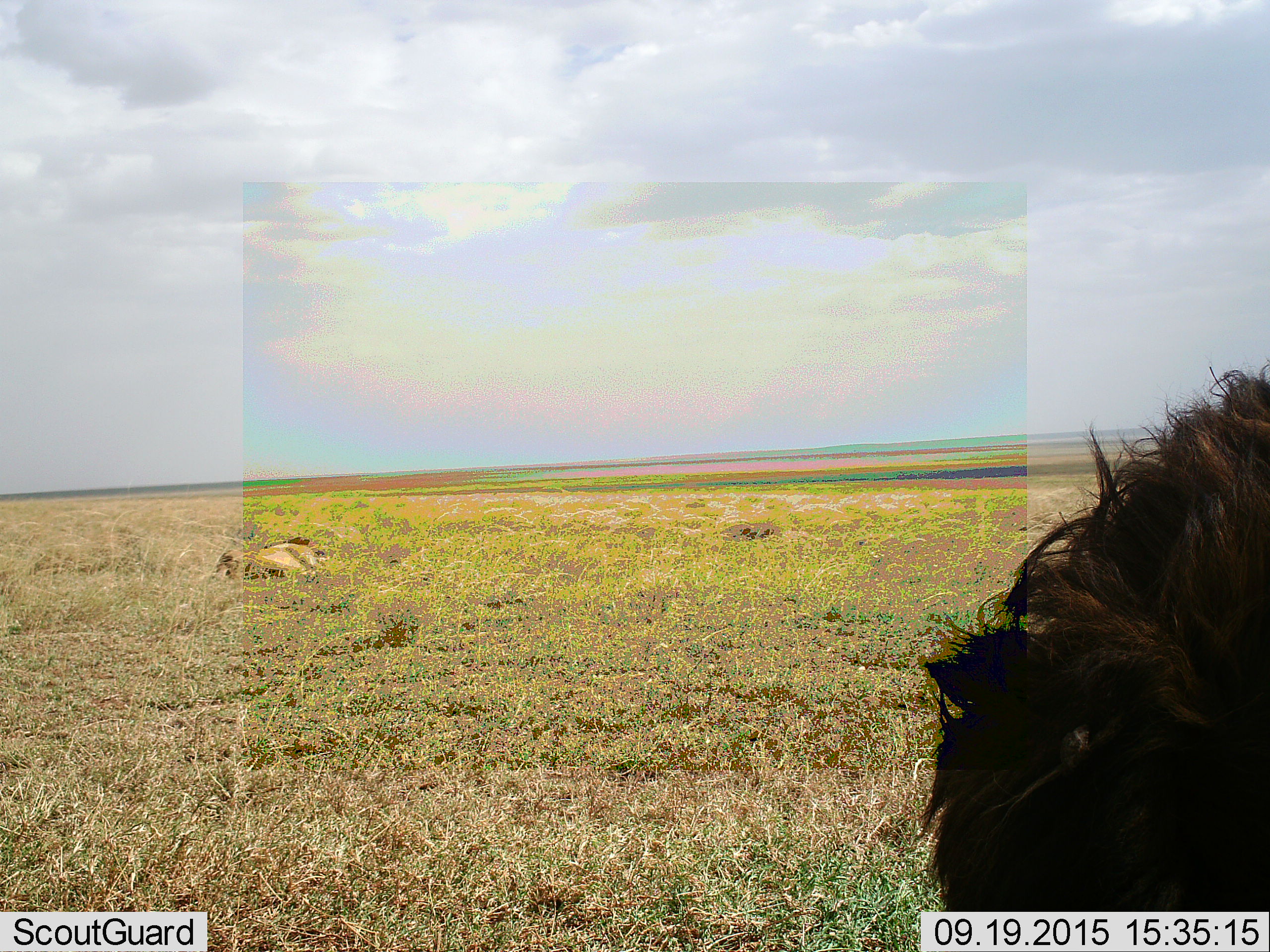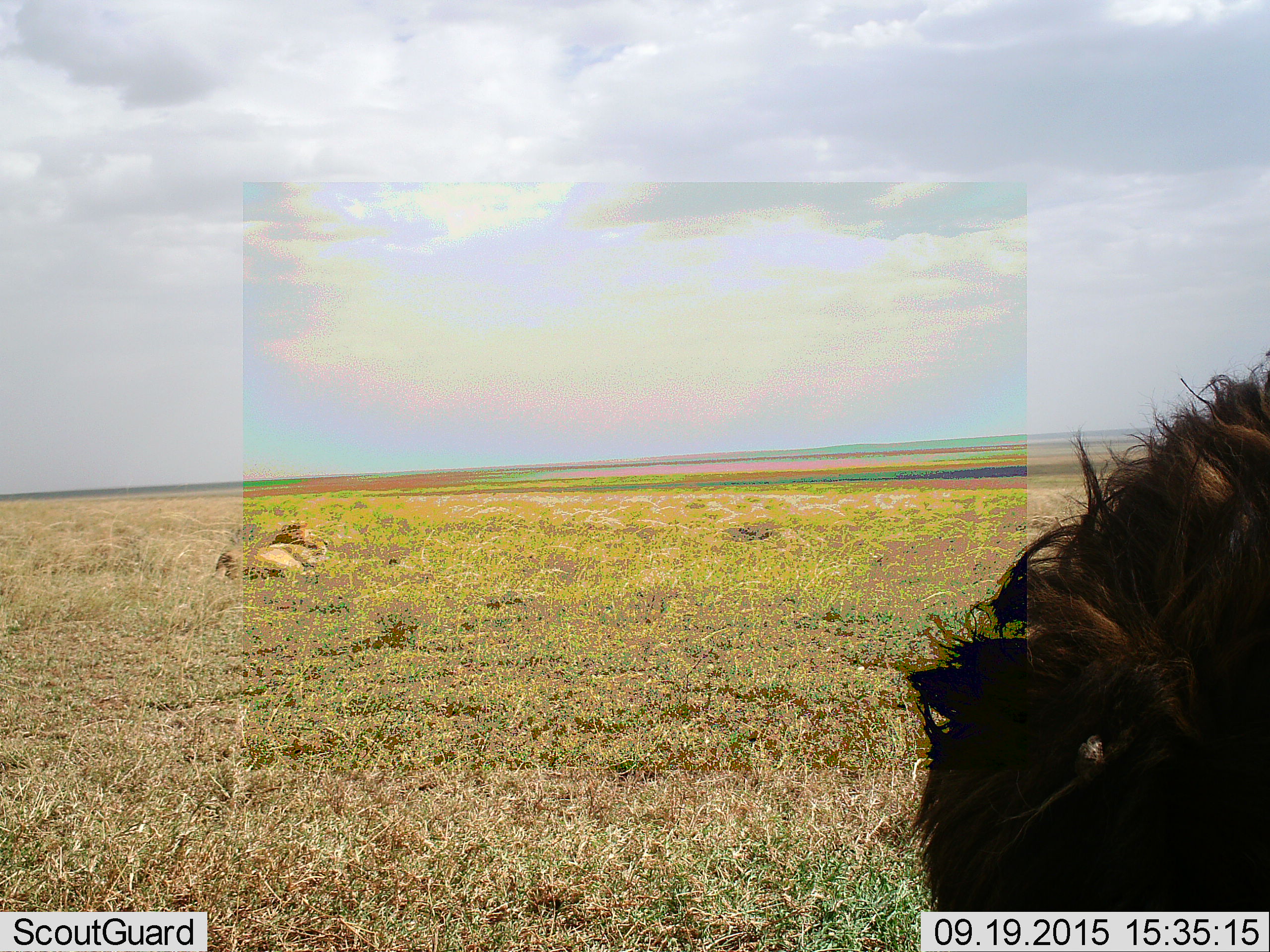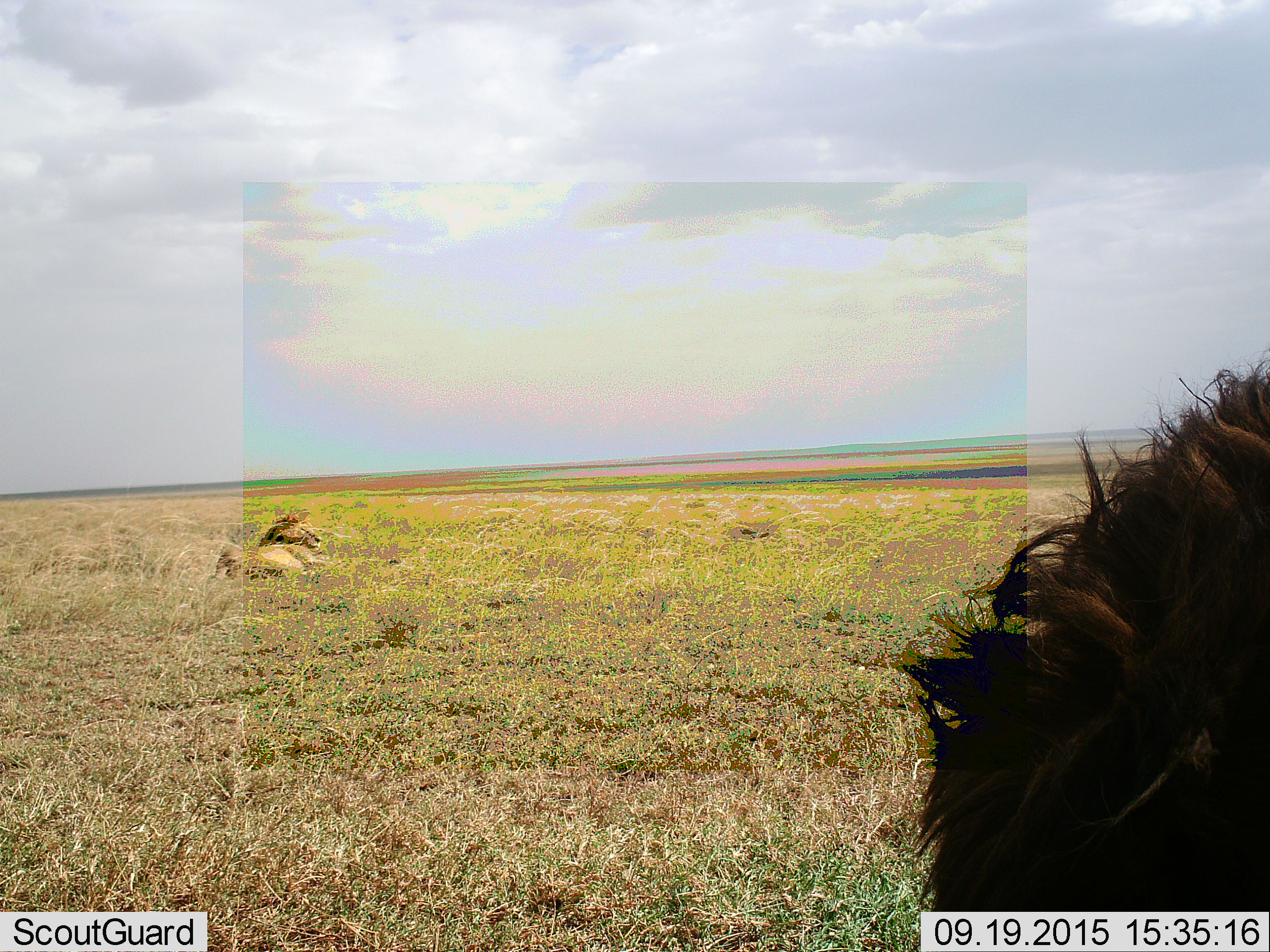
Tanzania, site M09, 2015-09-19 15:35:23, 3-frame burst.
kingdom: Animalia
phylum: Chordata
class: Mammalia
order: Carnivora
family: Felidae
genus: Panthera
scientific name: Panthera leo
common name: lion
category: lionmale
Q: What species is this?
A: Lionmale (lion) (Panthera leo).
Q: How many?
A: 2.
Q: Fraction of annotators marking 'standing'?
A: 33%.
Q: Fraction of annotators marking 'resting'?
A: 100%.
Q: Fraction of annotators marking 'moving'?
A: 11%.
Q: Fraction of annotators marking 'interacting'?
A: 0%.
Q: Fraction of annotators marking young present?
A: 0%.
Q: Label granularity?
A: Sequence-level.